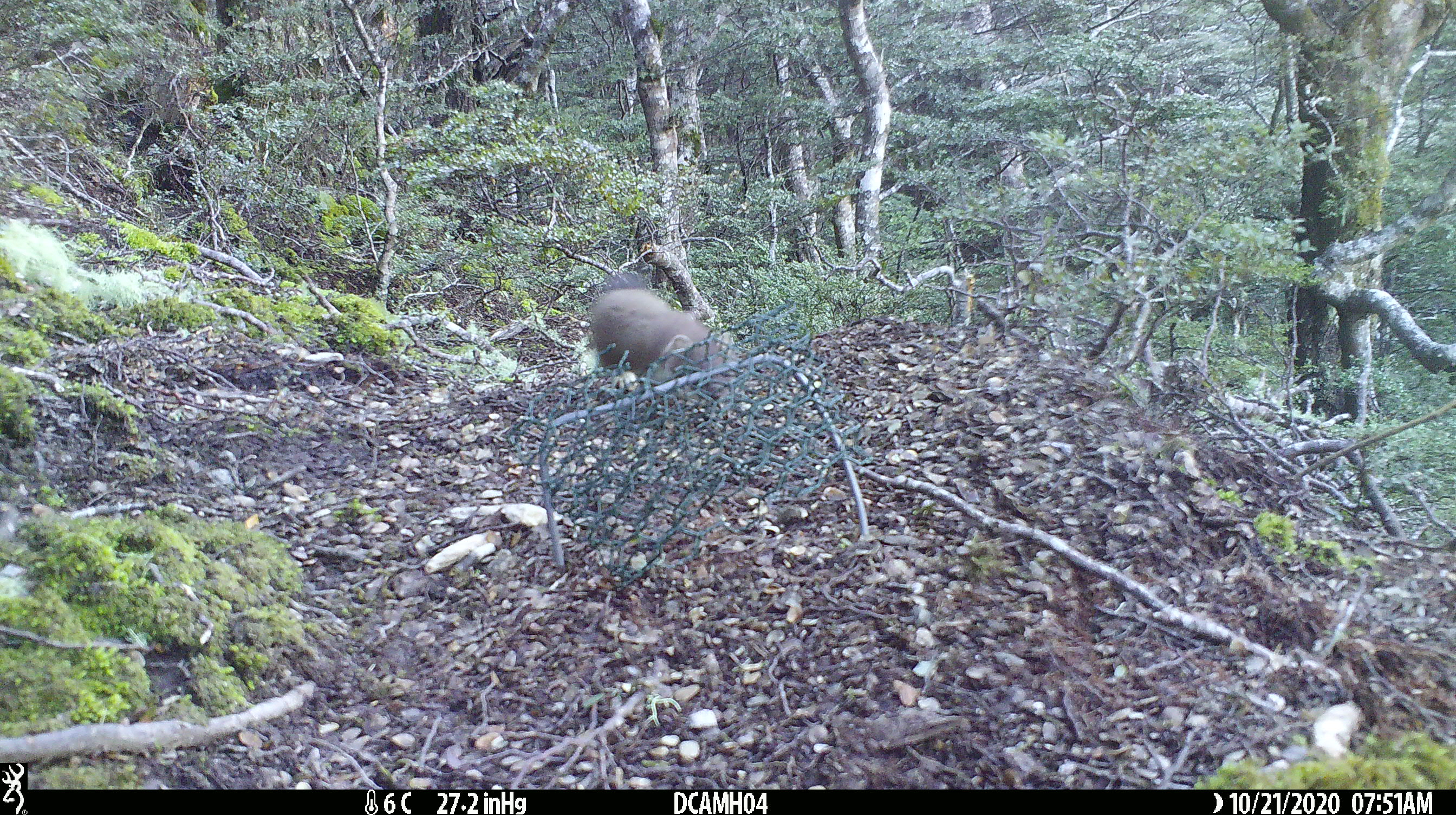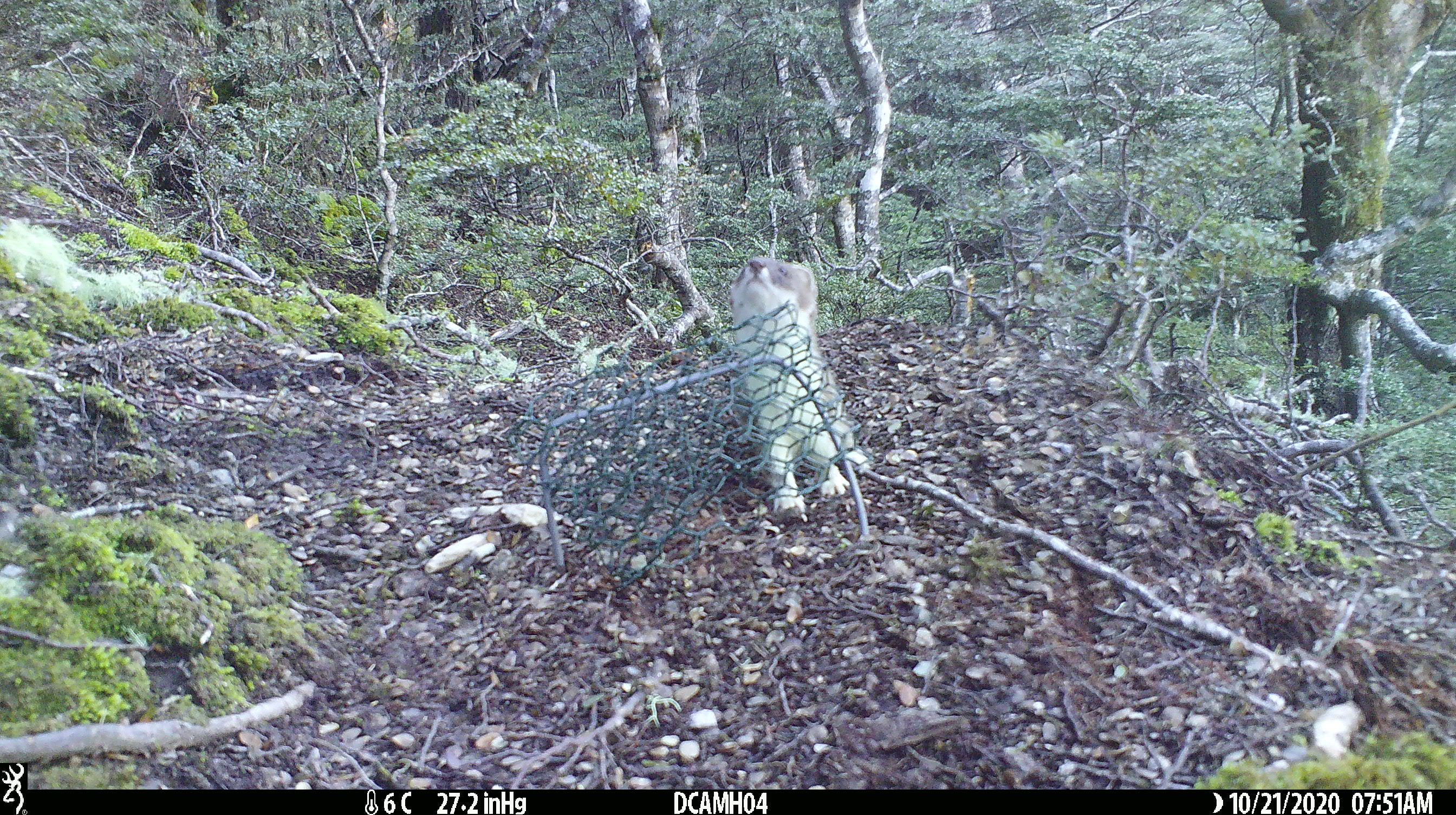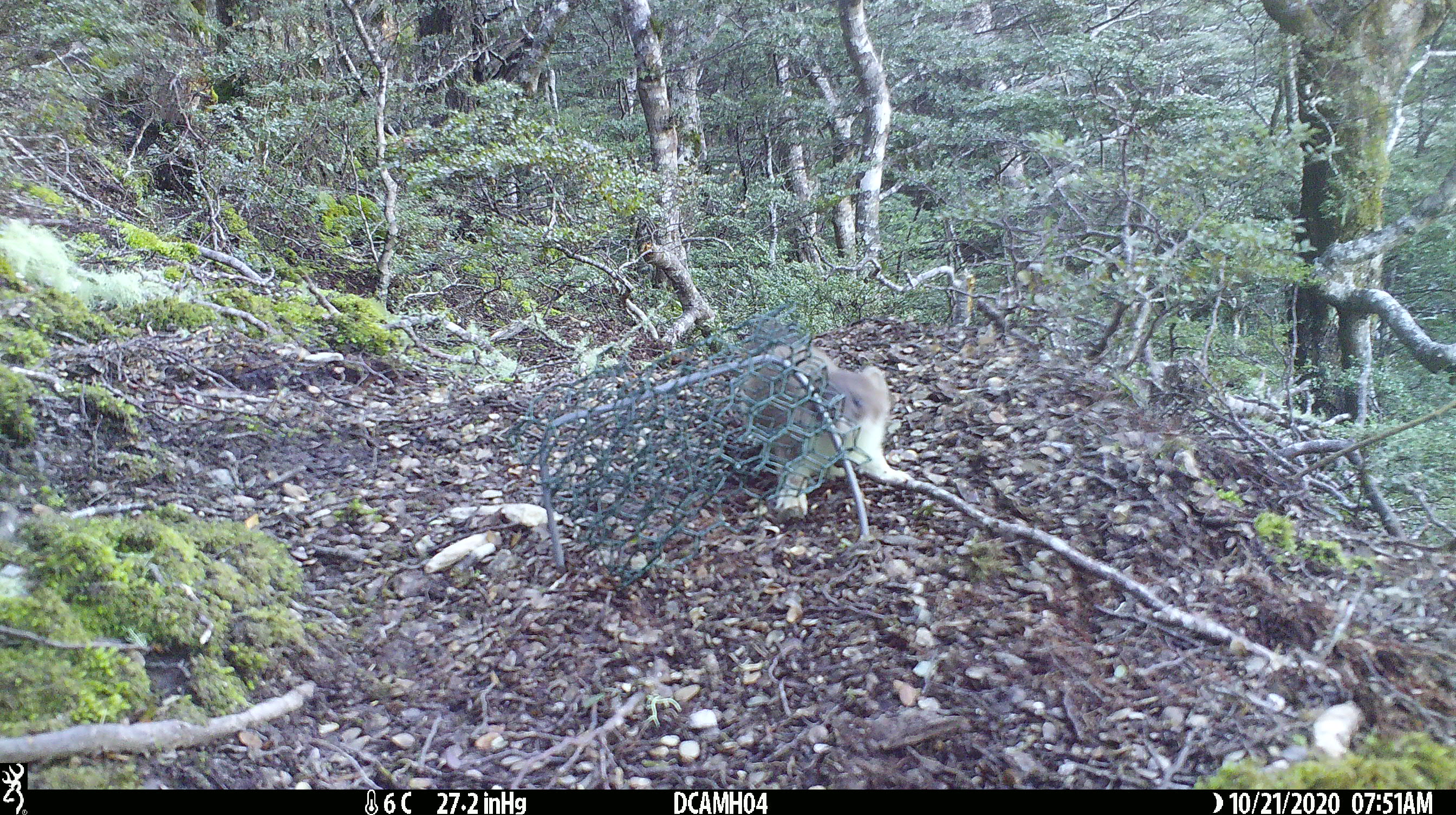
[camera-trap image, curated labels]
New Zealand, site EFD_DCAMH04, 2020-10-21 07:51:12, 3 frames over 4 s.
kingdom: Animalia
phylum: Chordata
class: Mammalia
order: Carnivora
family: Mustelidae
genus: Mustela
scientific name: Mustela erminea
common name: stoat